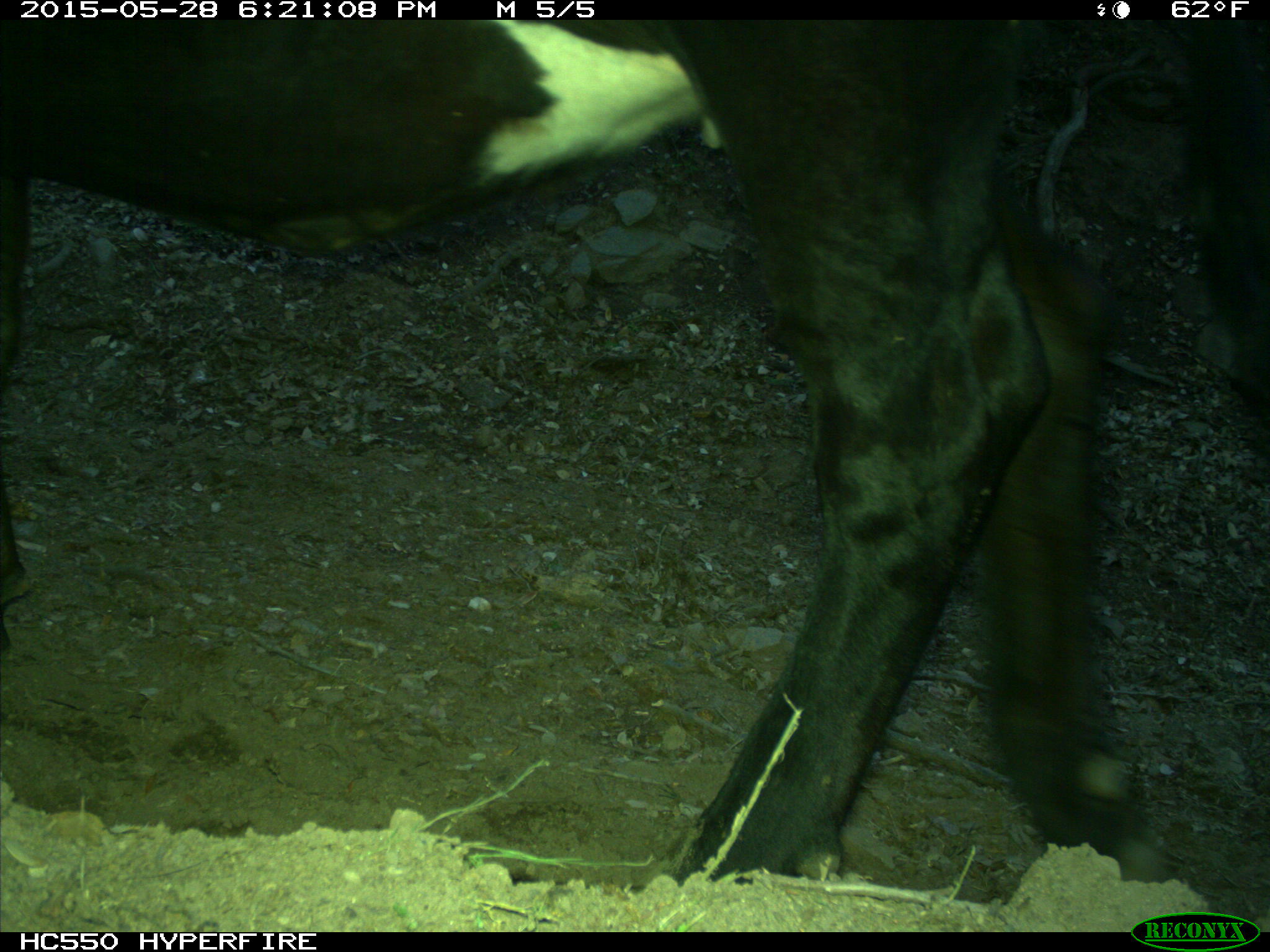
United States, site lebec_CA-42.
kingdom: Animalia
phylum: Chordata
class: Mammalia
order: Artiodactyla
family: Bovidae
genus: Bos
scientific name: Bos taurus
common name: domestic cow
Bos taurus (domestic cow).